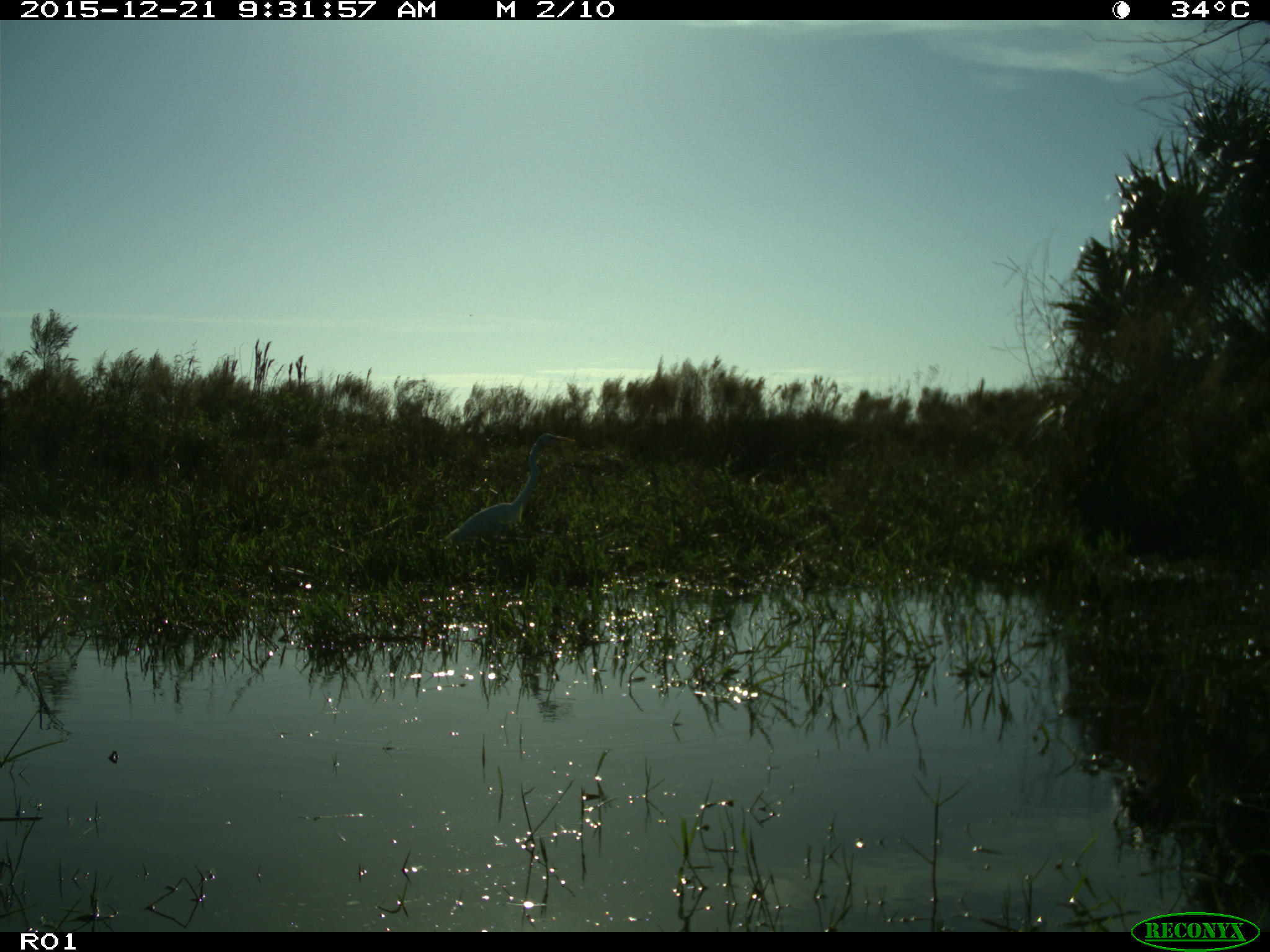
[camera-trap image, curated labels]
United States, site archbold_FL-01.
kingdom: Animalia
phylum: Chordata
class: Aves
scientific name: Aves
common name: birds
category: unidentified bird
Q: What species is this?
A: Unidentified bird (birds) (Aves).